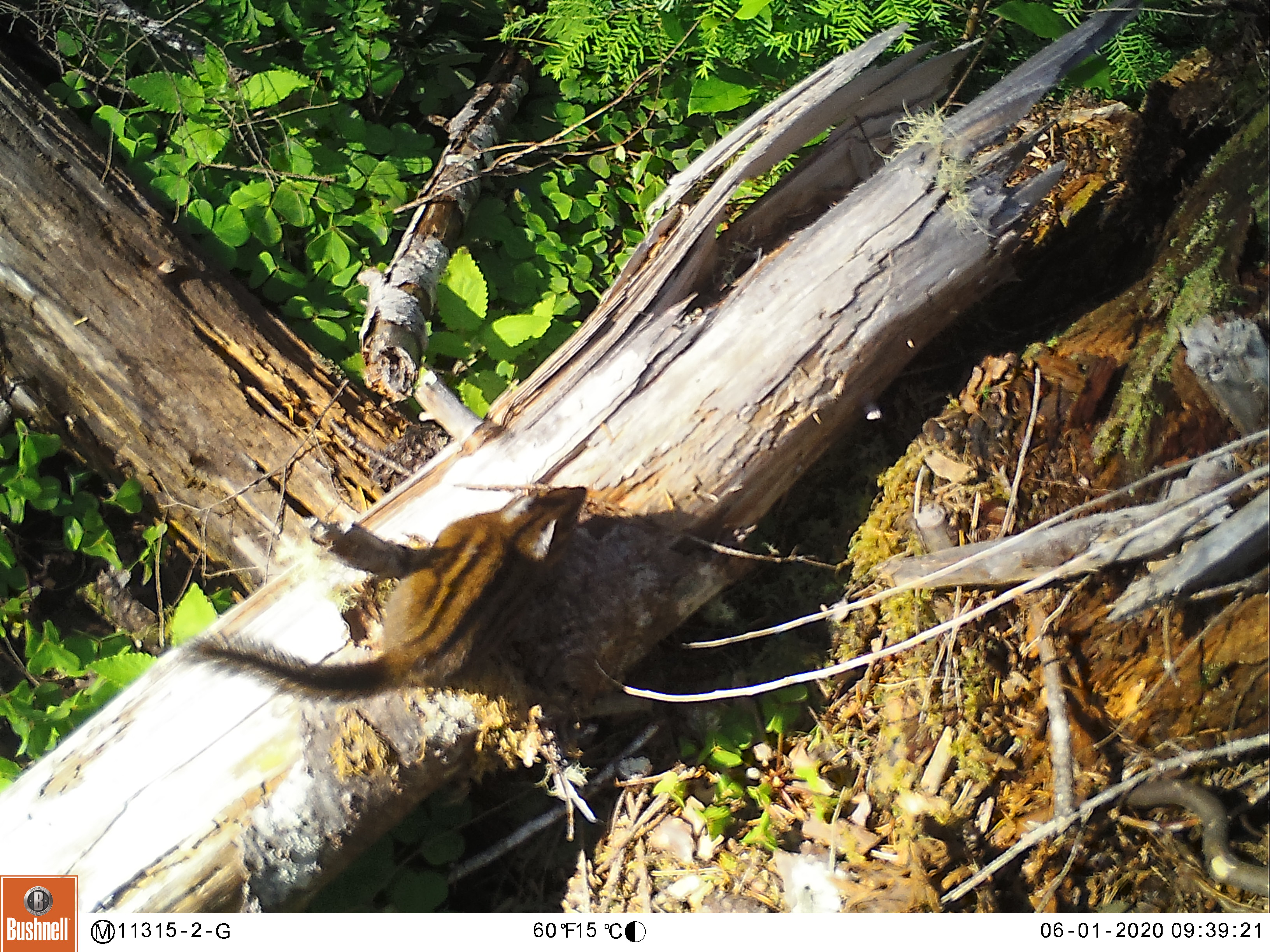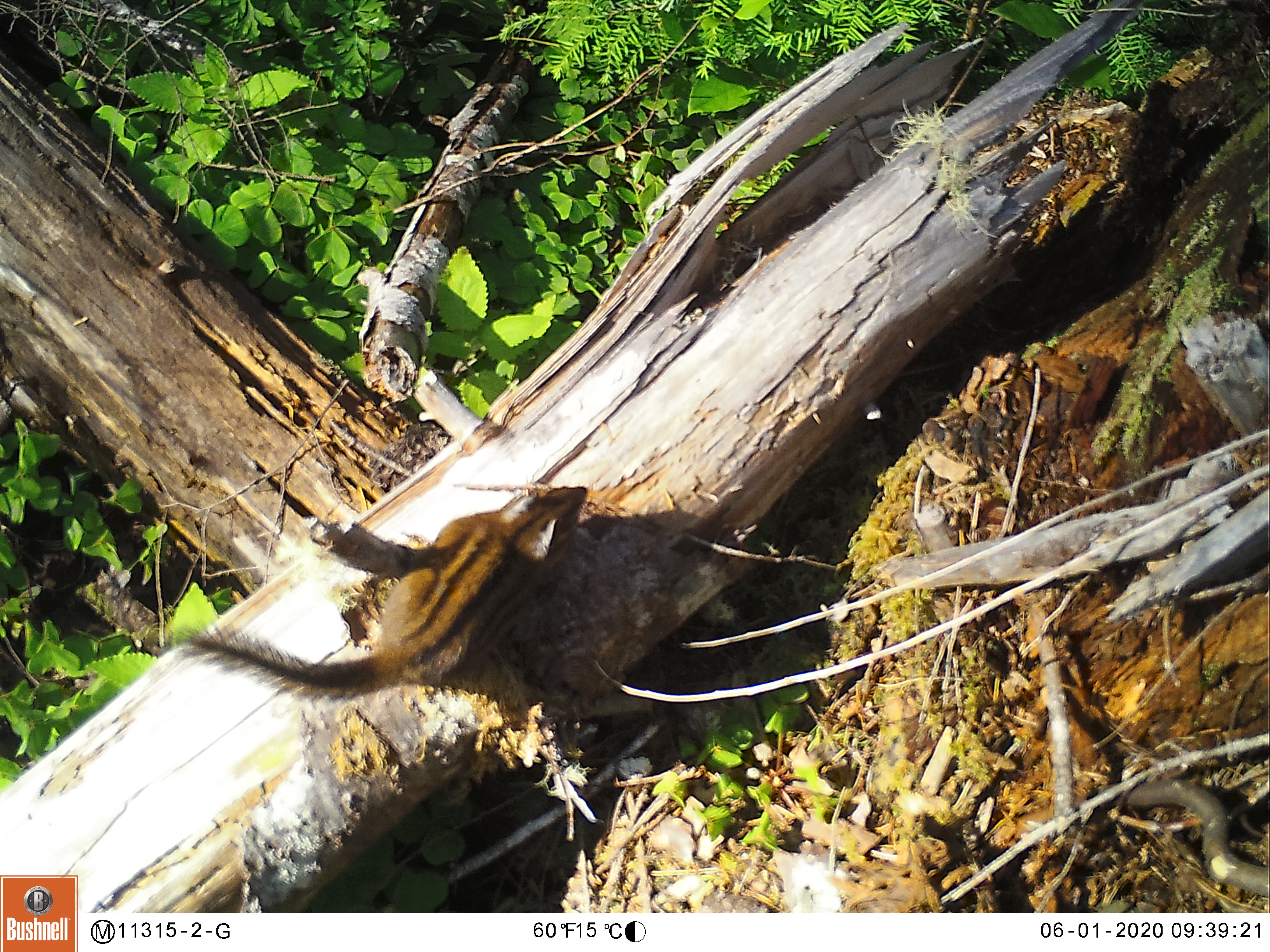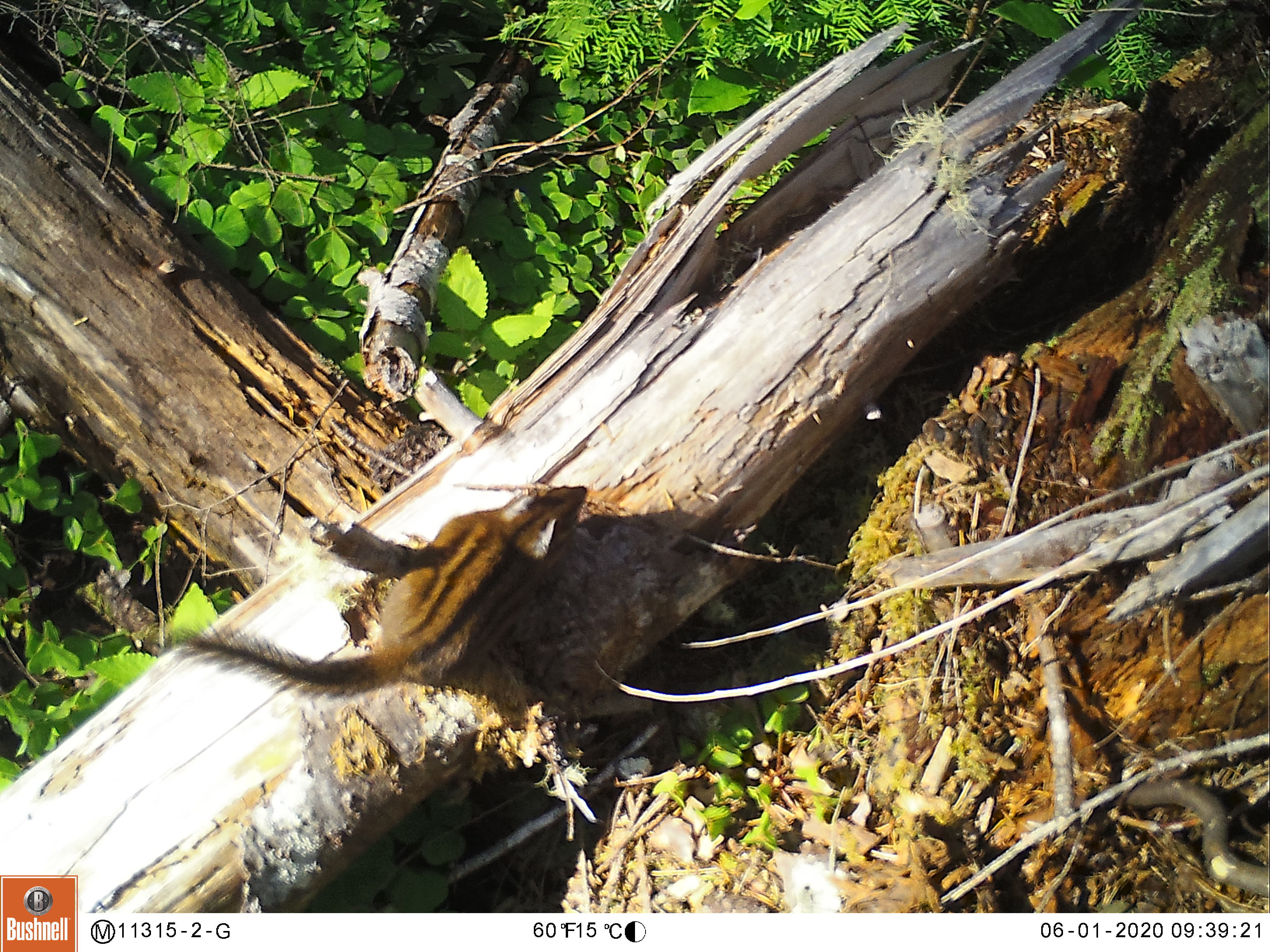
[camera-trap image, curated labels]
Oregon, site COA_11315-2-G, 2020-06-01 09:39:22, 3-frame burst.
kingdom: Animalia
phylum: Chordata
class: Mammalia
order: Rodentia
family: Sciuridae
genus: Neotamias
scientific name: Neotamias townsendii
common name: townsend's chipmunk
Townsend's chipmunk (Neotamias townsendii).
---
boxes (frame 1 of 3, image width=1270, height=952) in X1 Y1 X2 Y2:
townsend's chipmunk: 177 479 598 712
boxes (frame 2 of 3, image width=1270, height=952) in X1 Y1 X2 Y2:
townsend's chipmunk: 148 477 596 710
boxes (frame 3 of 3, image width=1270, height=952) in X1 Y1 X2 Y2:
townsend's chipmunk: 146 477 596 710